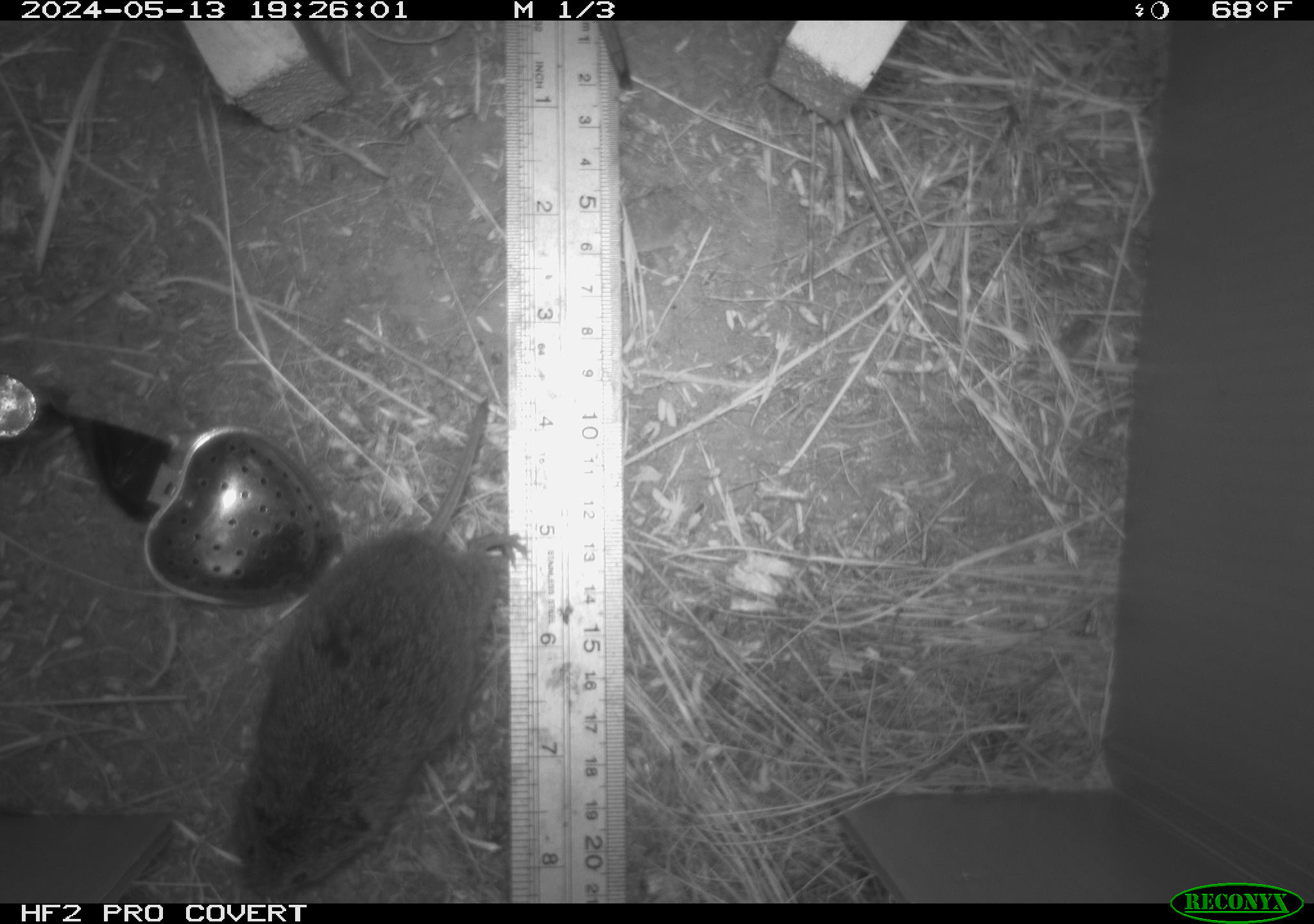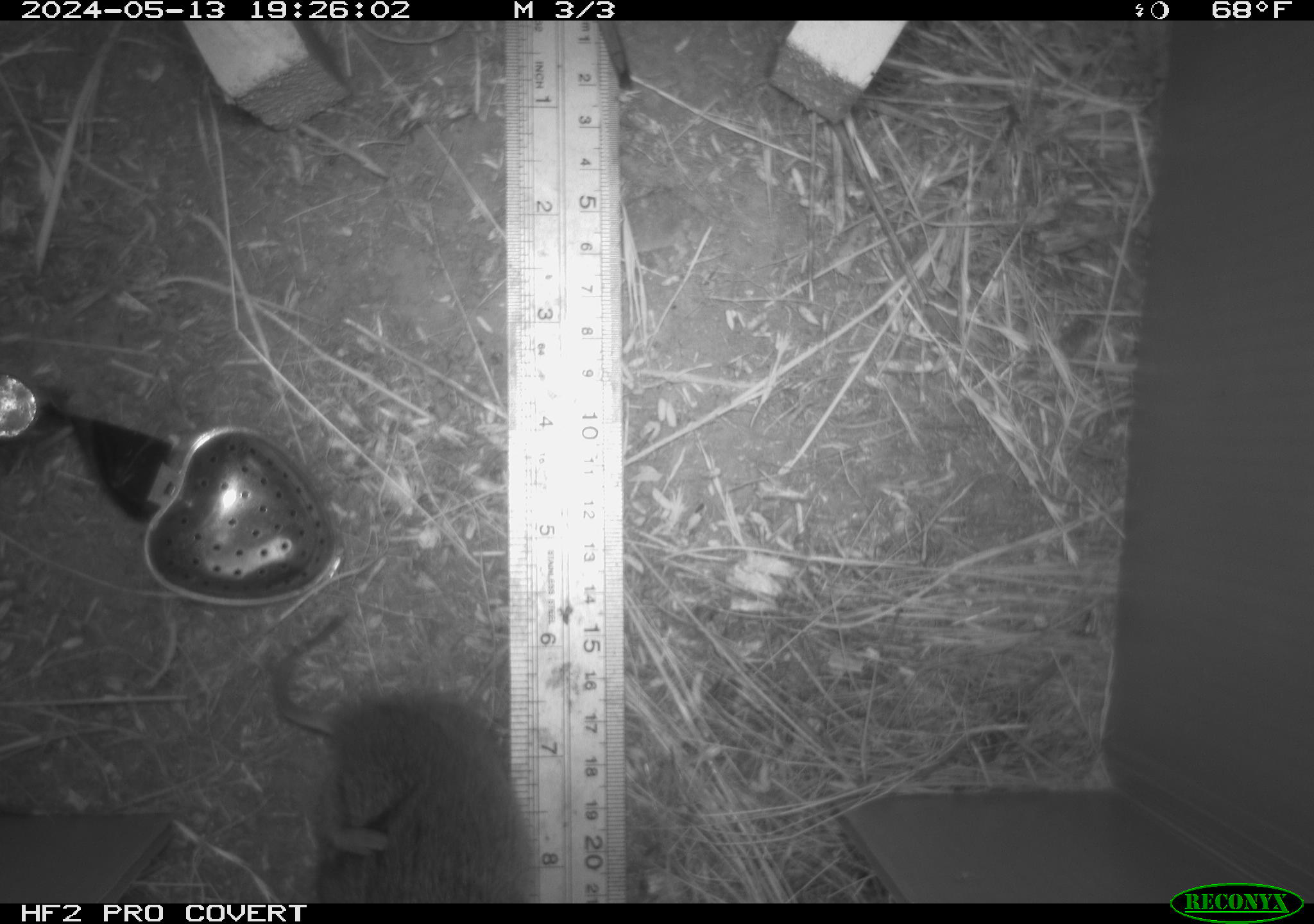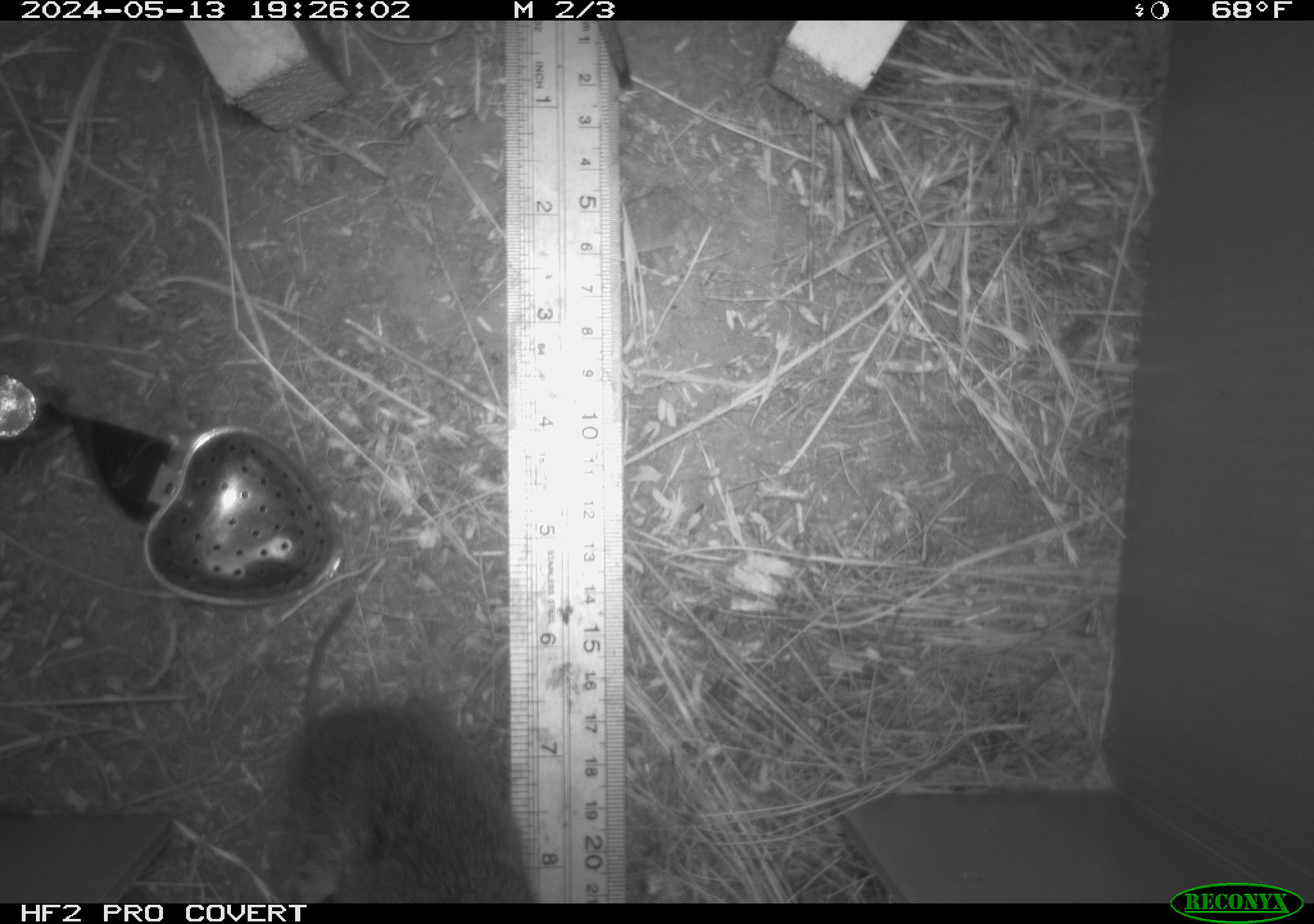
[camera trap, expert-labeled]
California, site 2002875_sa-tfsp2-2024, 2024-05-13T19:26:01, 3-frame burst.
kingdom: Animalia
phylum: Chordata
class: Mammalia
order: Rodentia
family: Cricetidae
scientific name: Arvicolinae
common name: voles, lemmings, and muskrats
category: arvicolinae subfamily